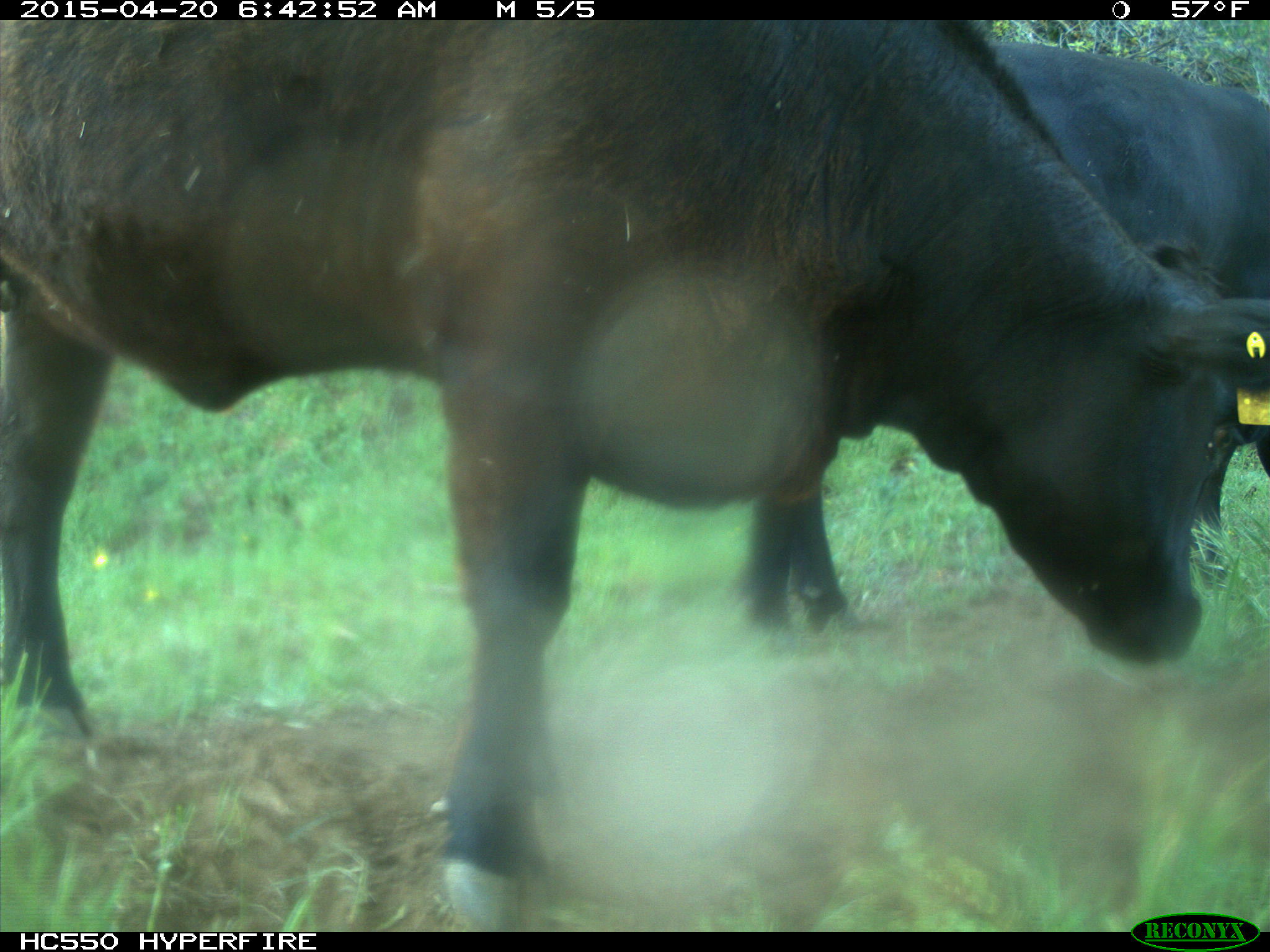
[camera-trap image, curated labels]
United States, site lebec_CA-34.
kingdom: Animalia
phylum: Chordata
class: Mammalia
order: Artiodactyla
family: Bovidae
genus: Bos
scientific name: Bos taurus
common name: domestic cow